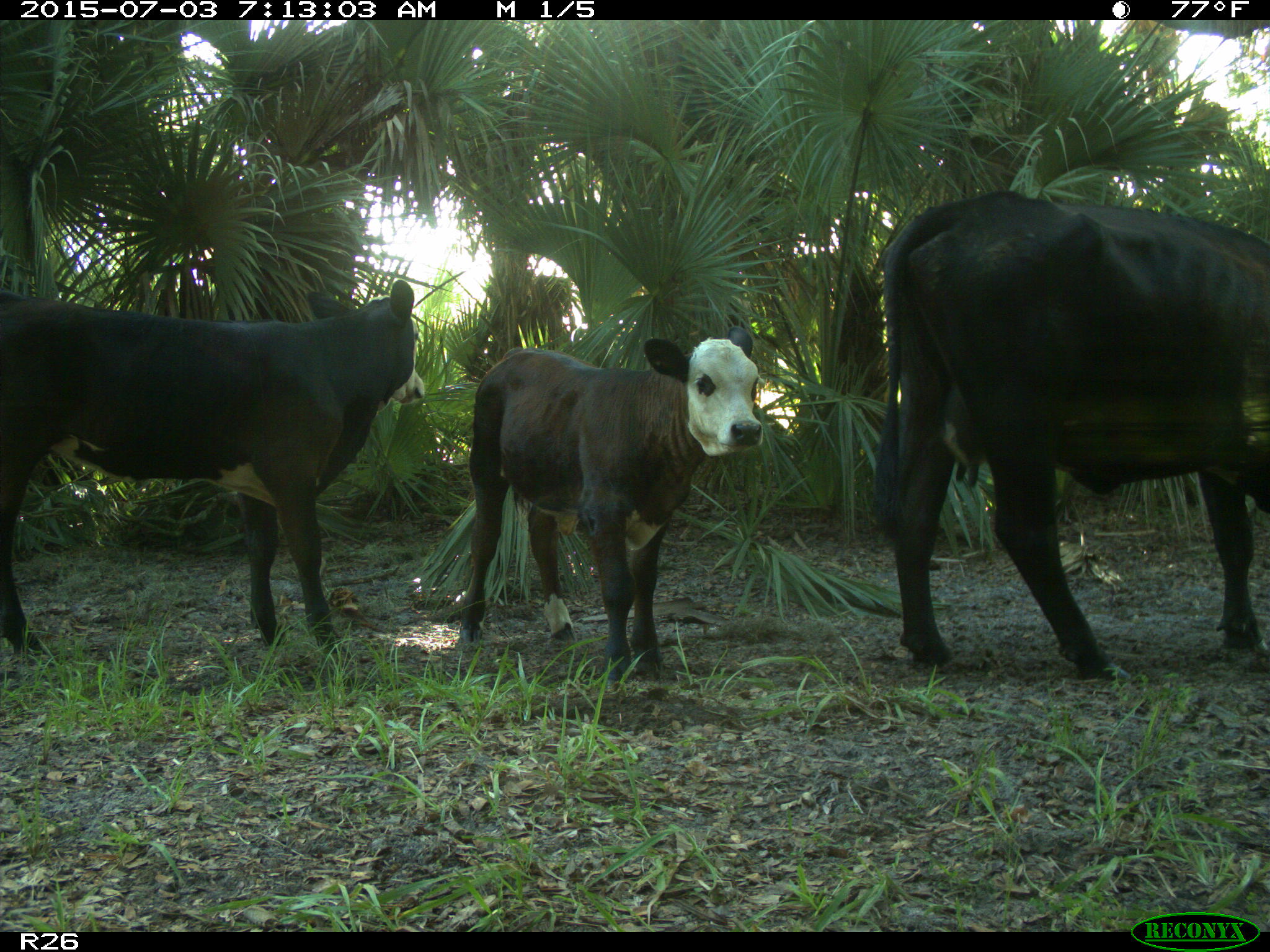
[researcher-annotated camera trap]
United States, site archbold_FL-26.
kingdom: Animalia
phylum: Chordata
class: Mammalia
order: Artiodactyla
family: Bovidae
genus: Bos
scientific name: Bos taurus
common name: domestic cow